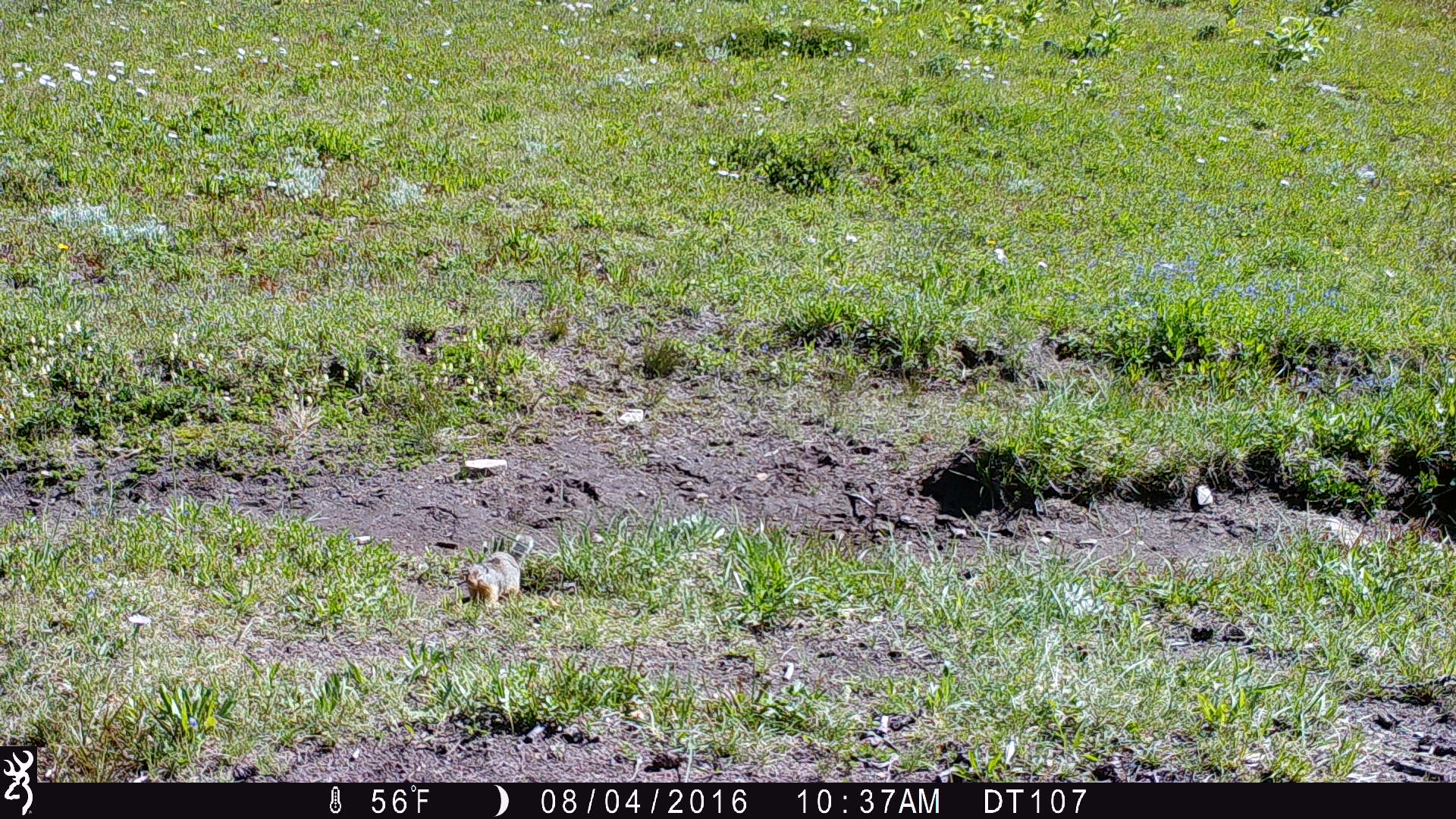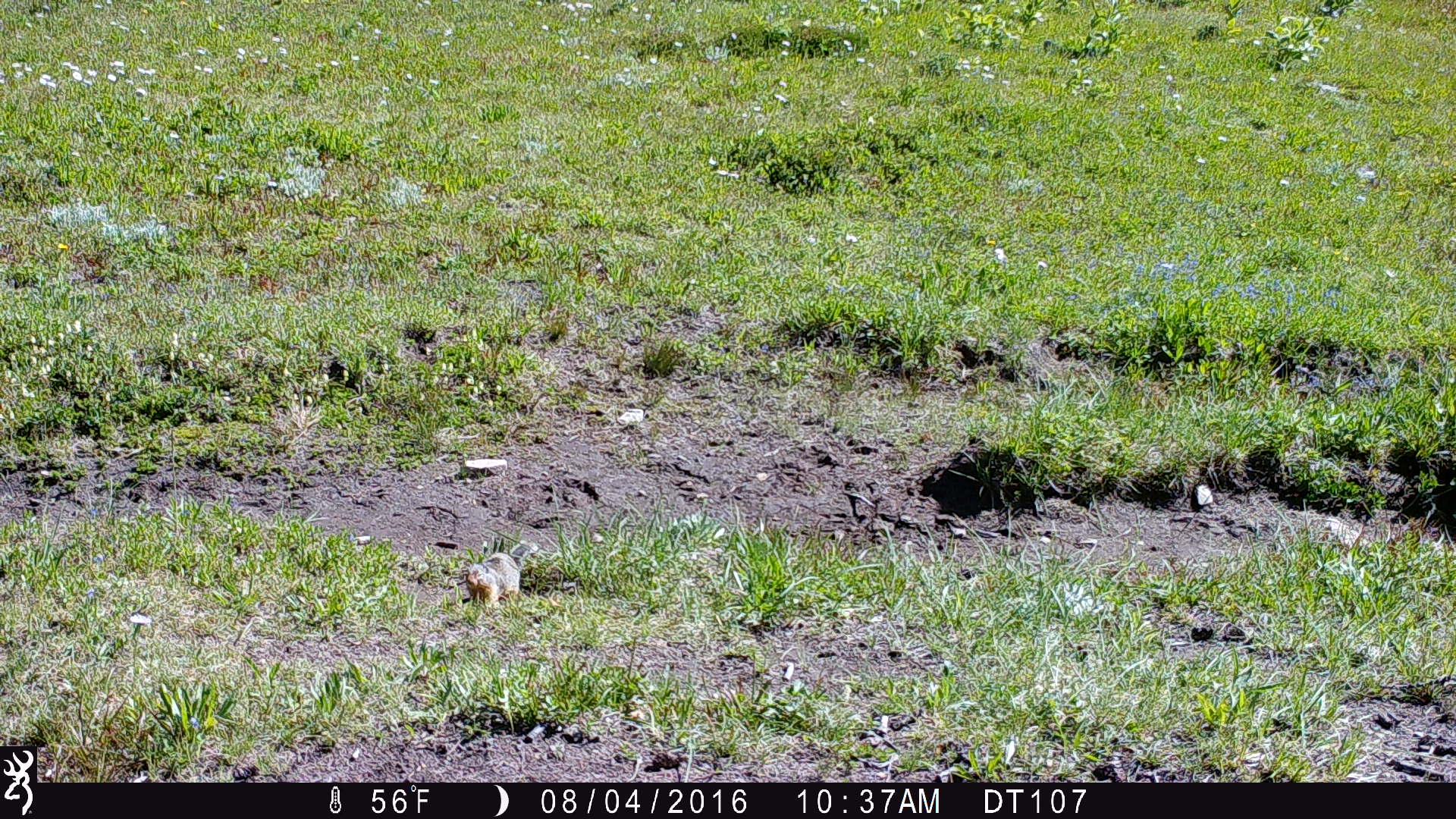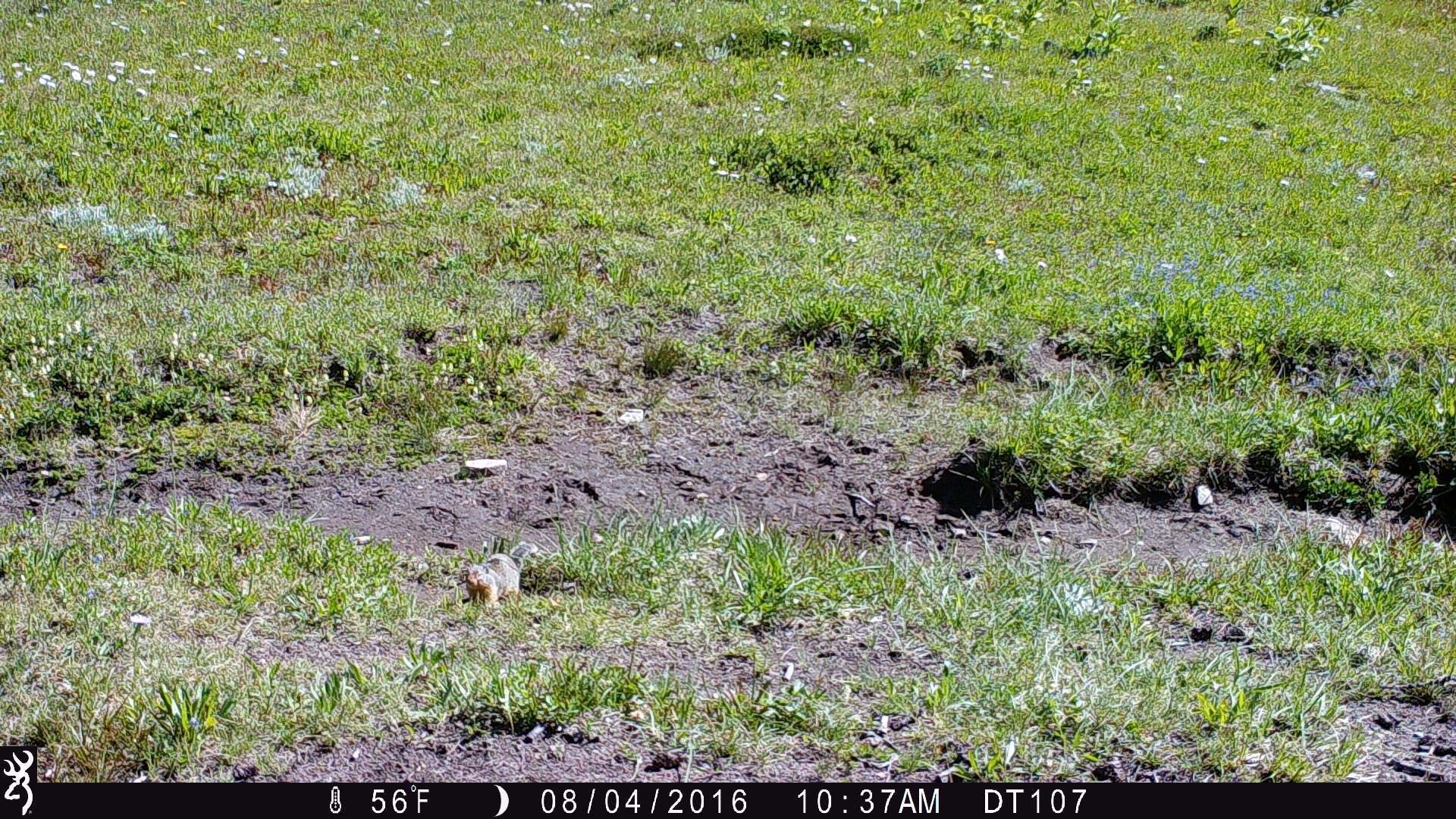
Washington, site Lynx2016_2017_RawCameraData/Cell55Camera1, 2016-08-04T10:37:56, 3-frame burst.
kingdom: Animalia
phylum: Chordata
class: Mammalia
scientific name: Mammalia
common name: small mammal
Small mammal (Mammalia). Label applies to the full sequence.